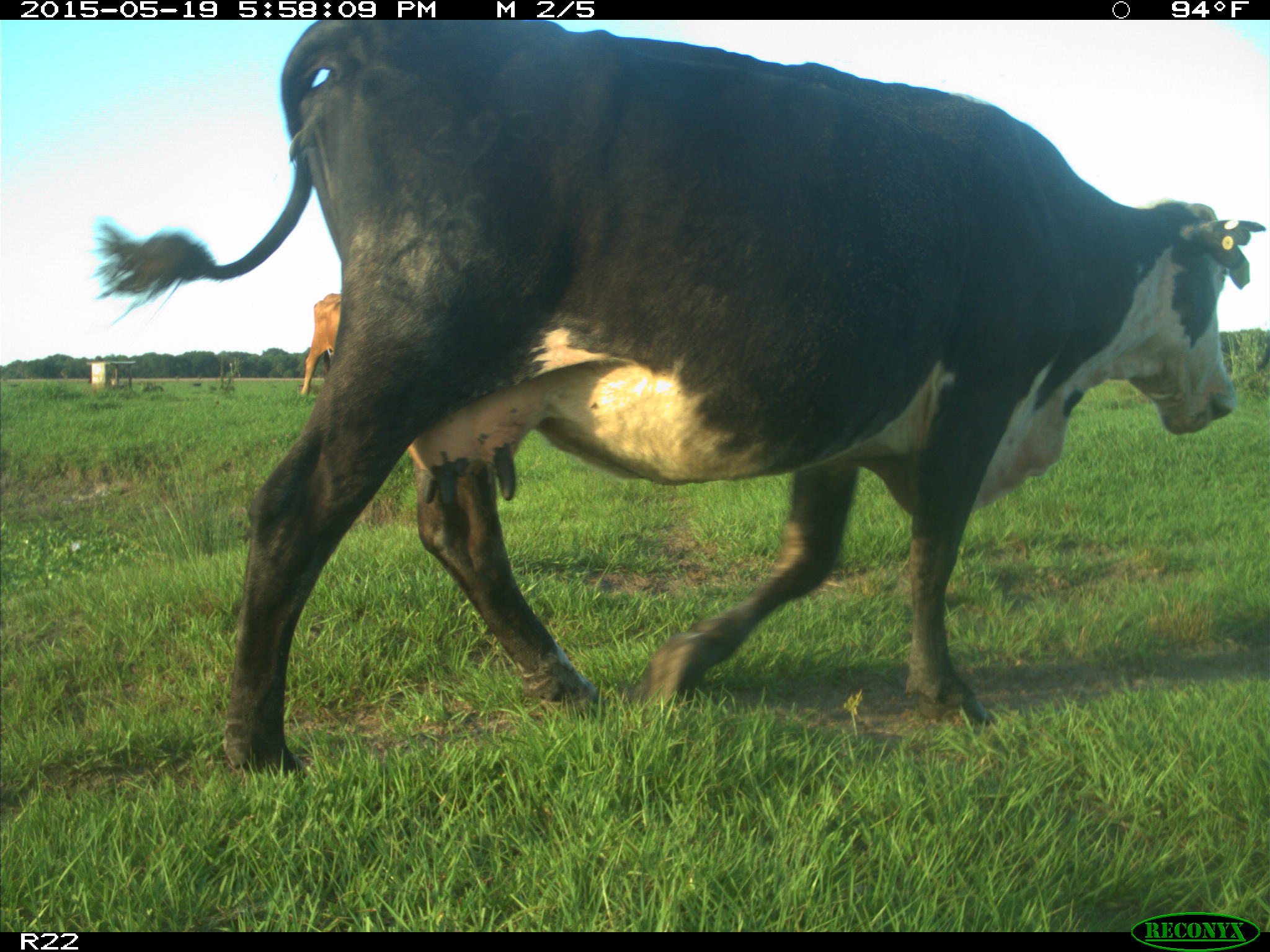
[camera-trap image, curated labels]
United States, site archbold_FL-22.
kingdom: Animalia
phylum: Chordata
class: Mammalia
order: Artiodactyla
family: Bovidae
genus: Bos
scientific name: Bos taurus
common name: domestic cow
Bos taurus (domestic cow).